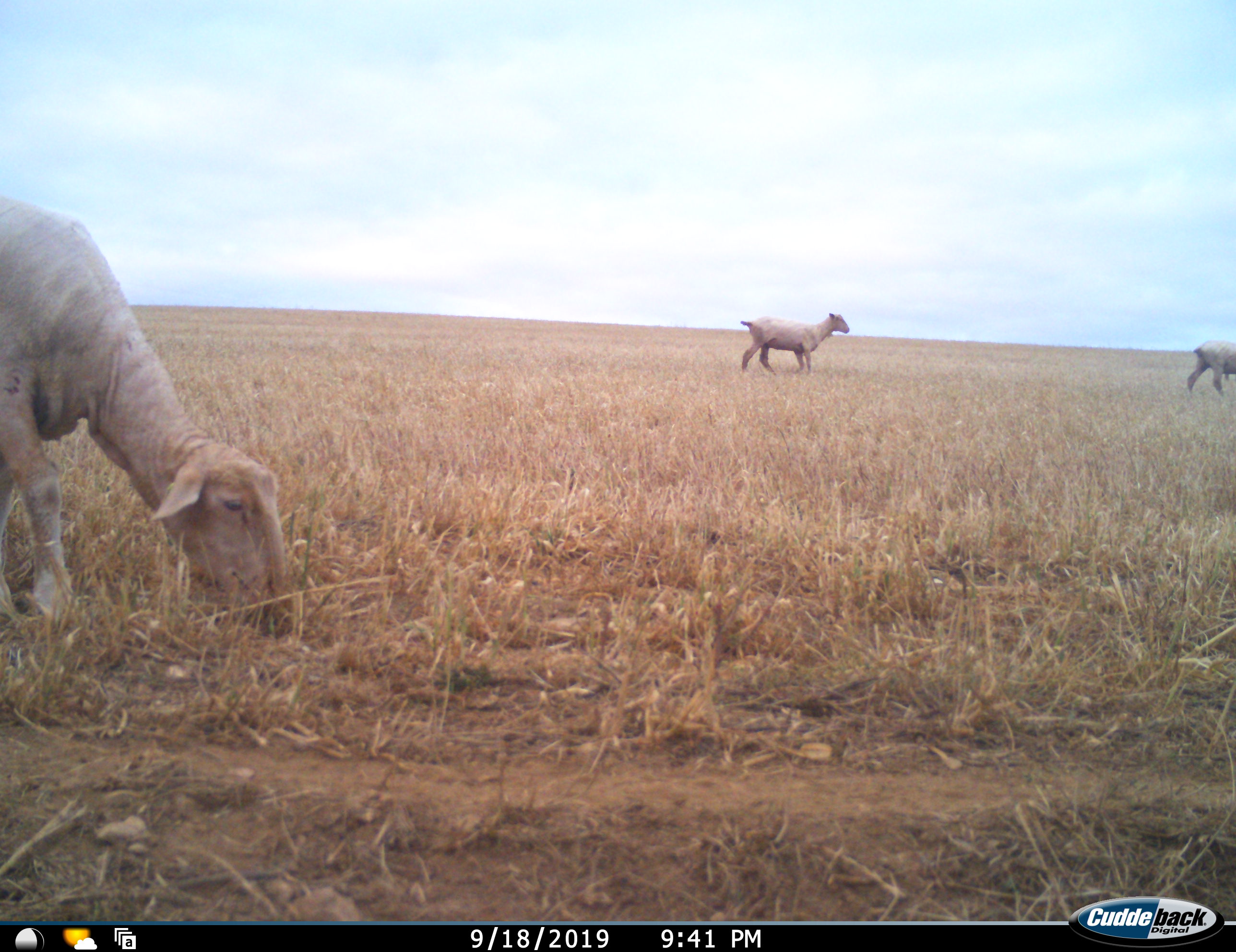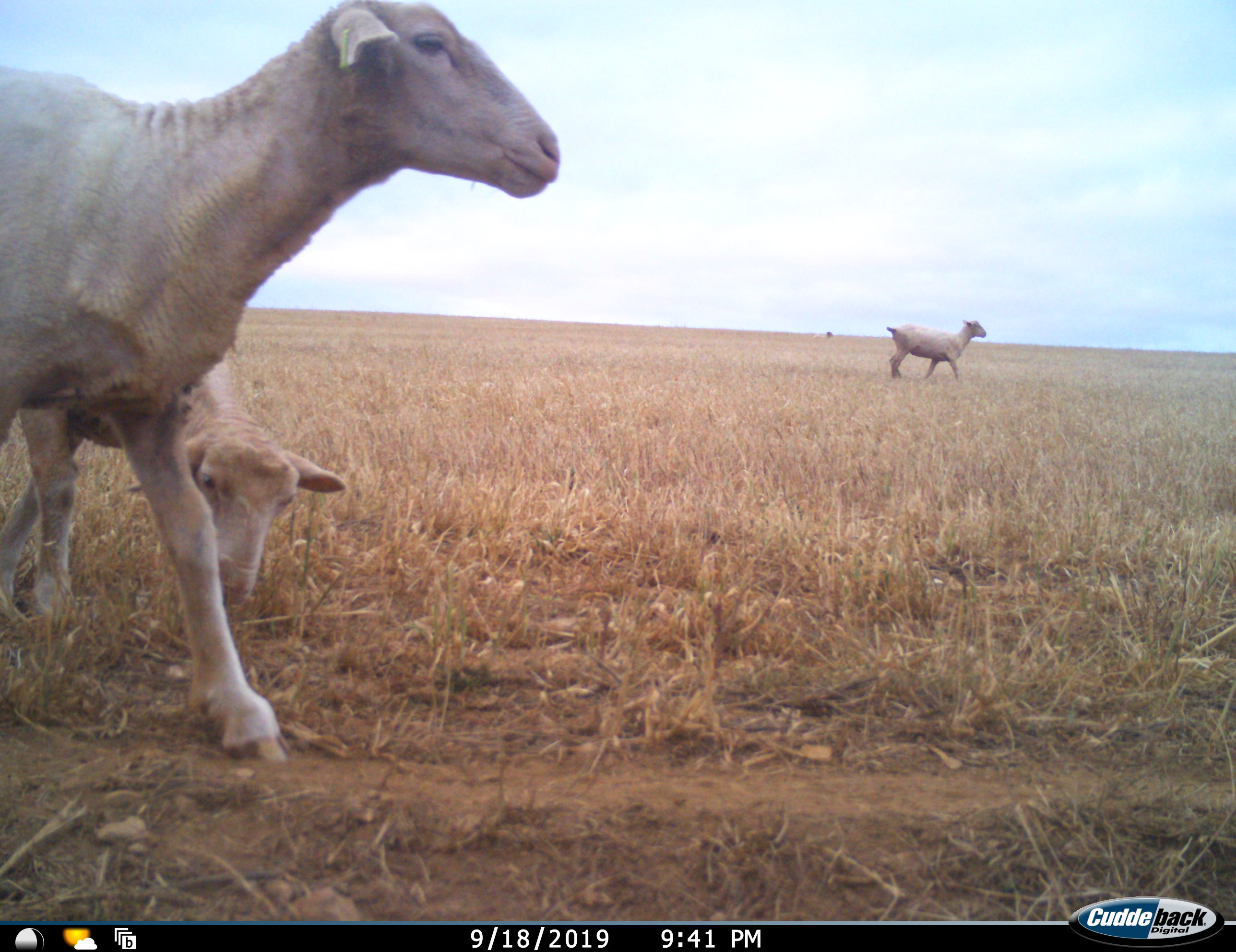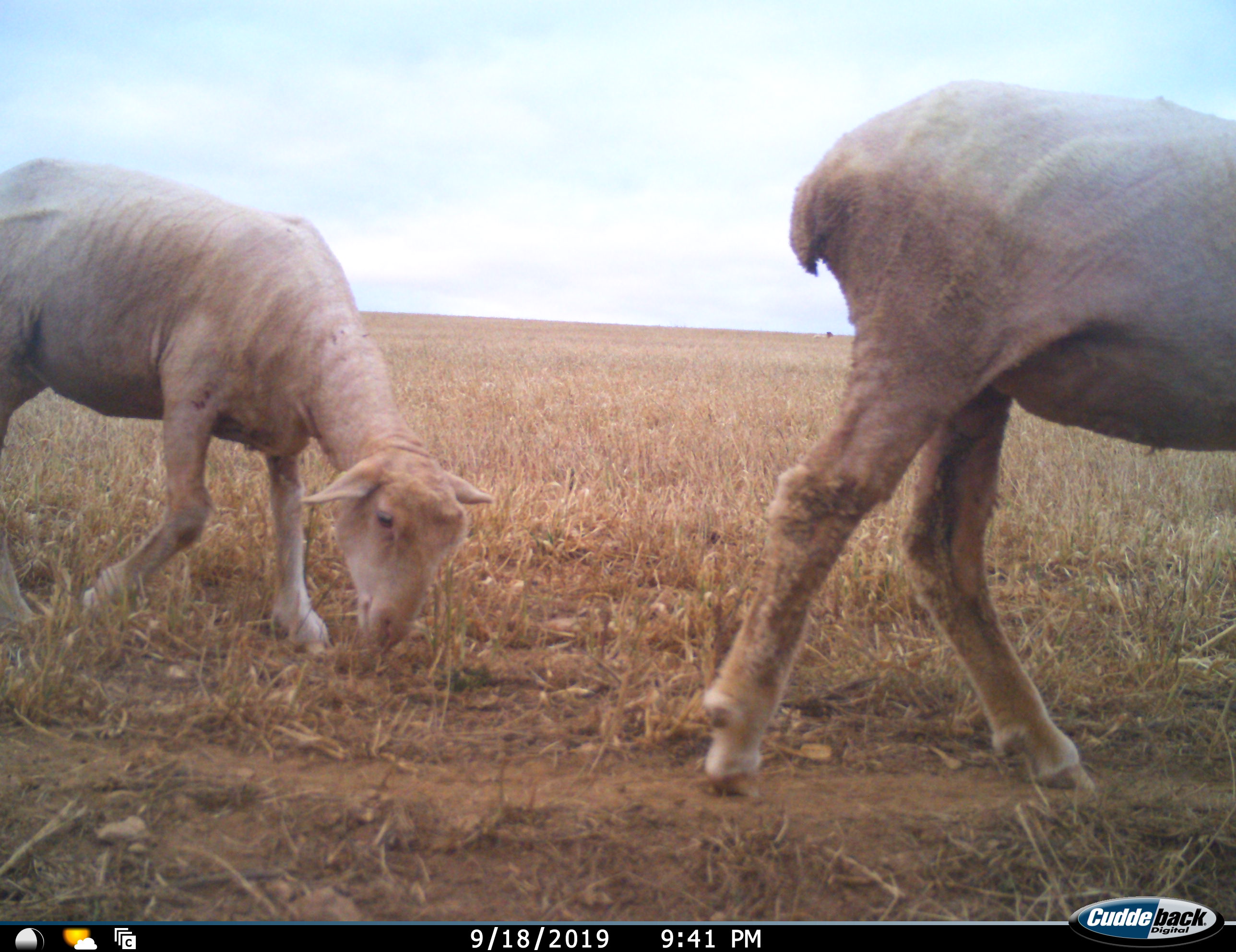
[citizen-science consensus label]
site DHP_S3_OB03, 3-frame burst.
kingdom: Animalia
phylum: Chordata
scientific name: Vertebrata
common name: domestic animal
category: domesticanimal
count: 4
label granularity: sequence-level